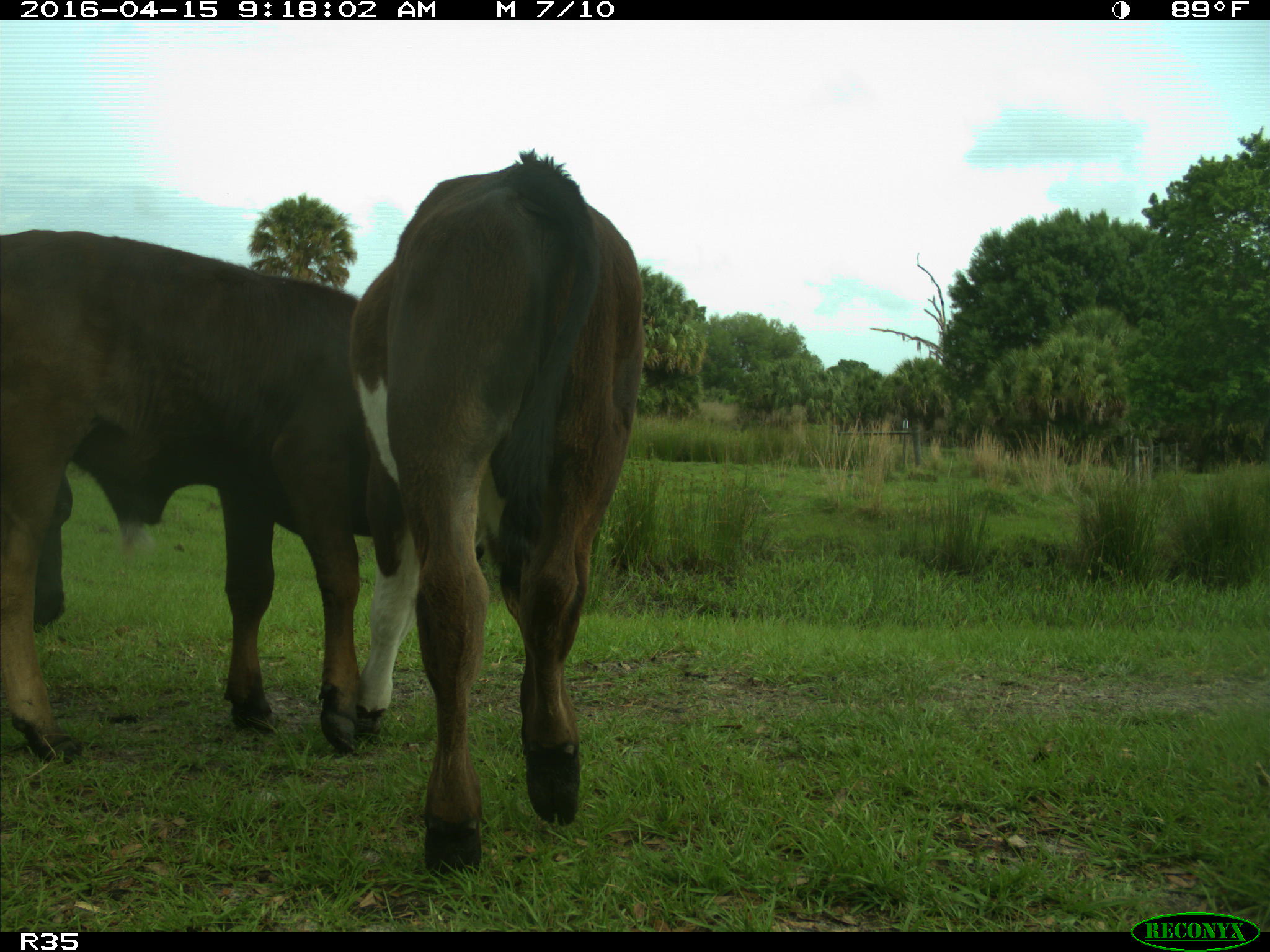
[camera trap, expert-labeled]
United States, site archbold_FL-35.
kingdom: Animalia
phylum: Chordata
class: Mammalia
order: Artiodactyla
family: Bovidae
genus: Bos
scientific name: Bos taurus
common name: domestic cow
Bos taurus (domestic cow).